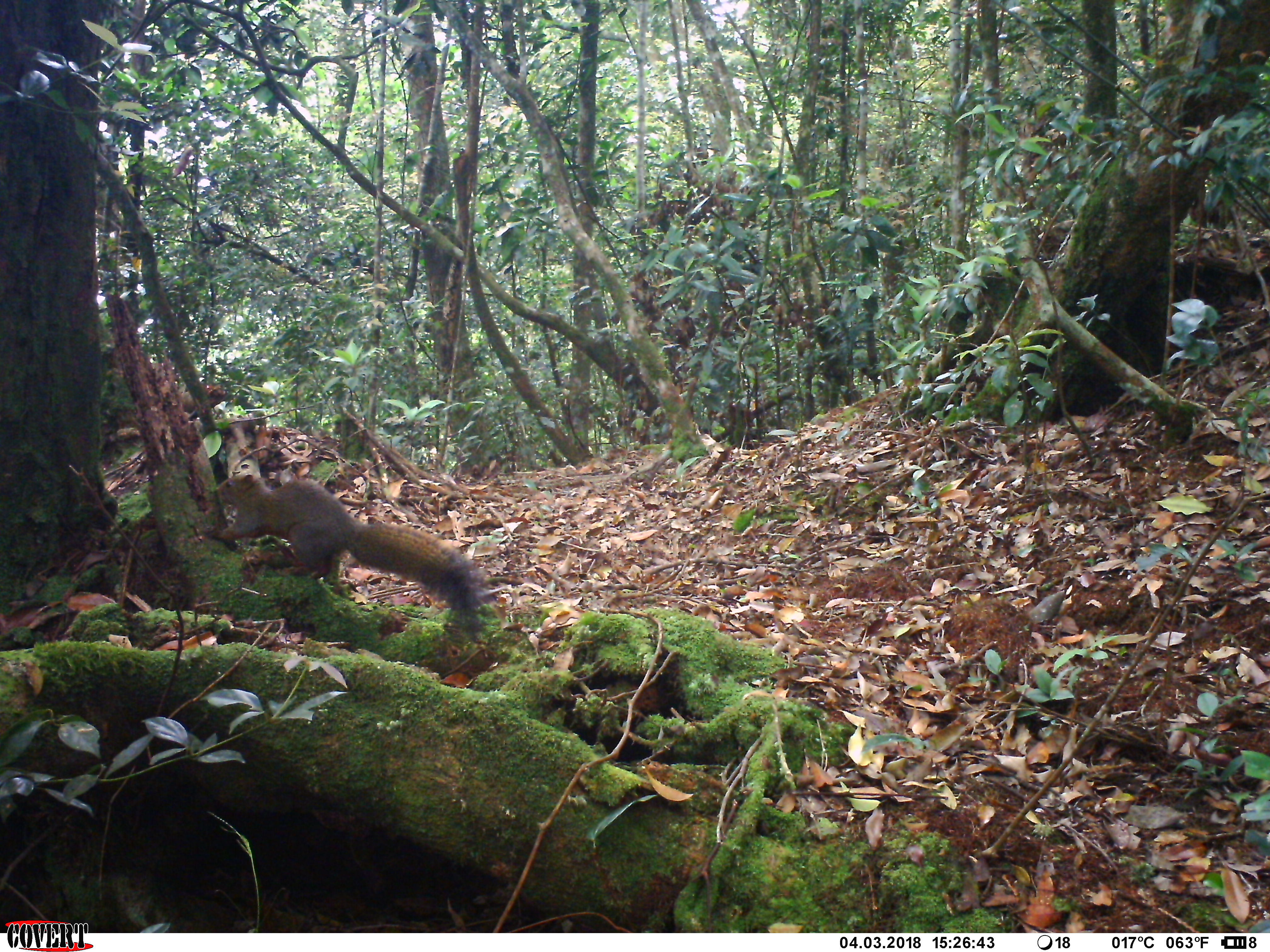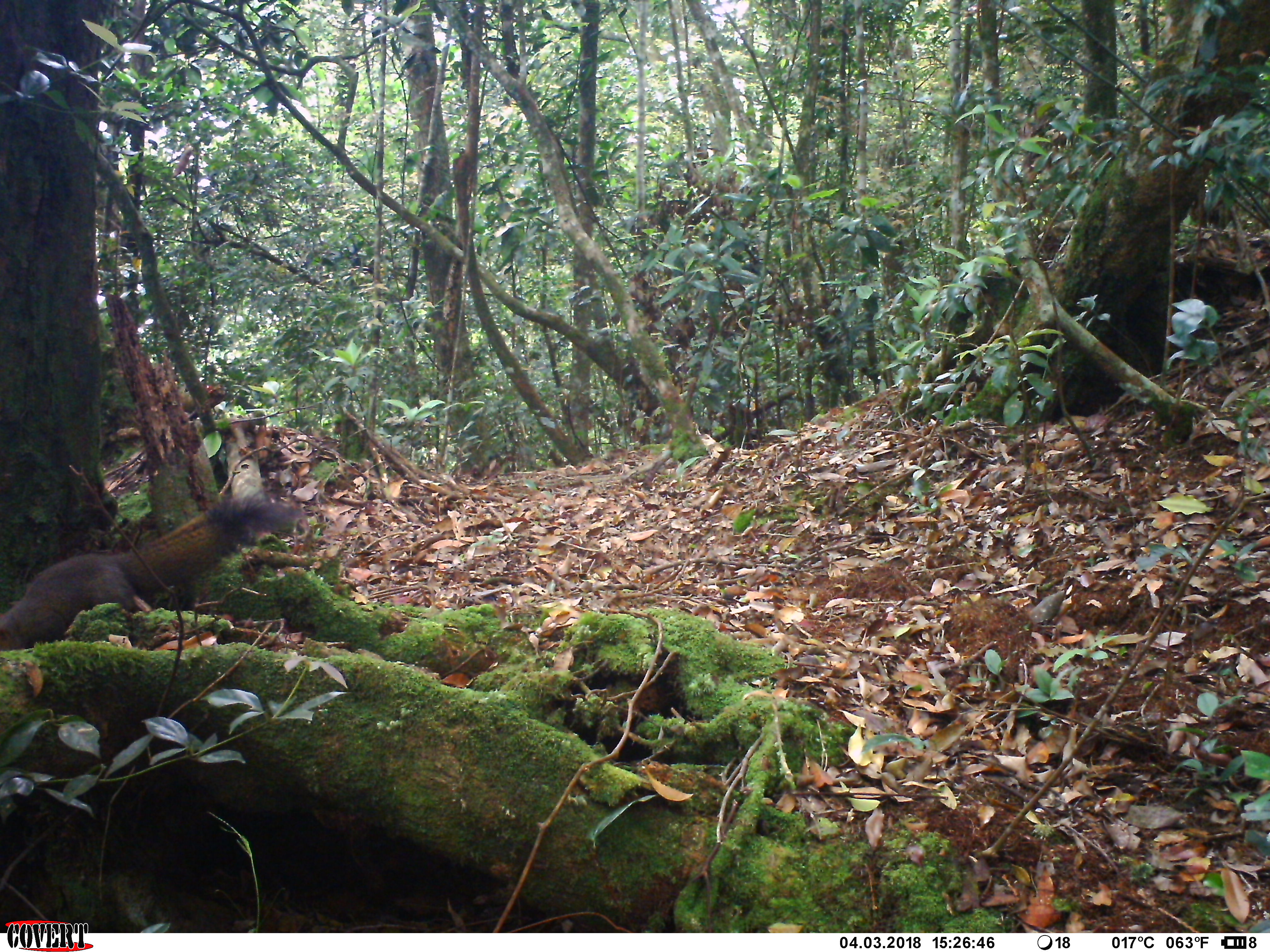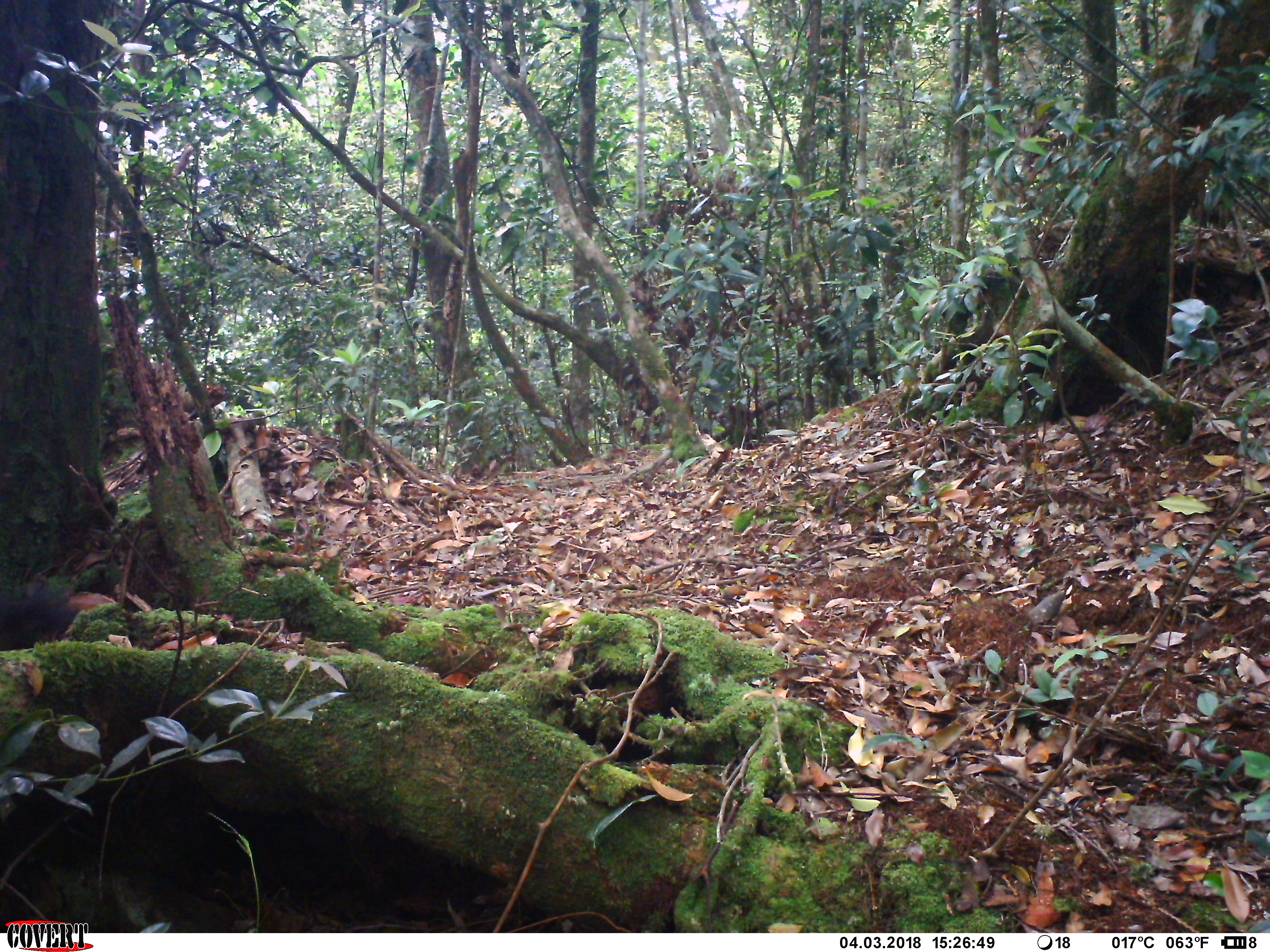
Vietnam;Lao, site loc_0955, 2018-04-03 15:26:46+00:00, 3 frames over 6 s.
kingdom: Animalia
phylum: Chordata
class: Mammalia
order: Rodentia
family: Sciuridae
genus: Sciurus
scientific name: Sciurus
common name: squirrel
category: unidentified squirrel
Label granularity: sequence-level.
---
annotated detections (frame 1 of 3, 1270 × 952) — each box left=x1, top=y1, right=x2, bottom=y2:
unidentified squirrel: left=202, top=471, right=496, bottom=644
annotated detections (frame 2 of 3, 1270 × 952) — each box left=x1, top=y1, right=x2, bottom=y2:
unidentified squirrel: left=0, top=487, right=309, bottom=648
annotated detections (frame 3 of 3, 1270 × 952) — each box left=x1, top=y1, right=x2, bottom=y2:
unidentified squirrel: left=0, top=585, right=75, bottom=648